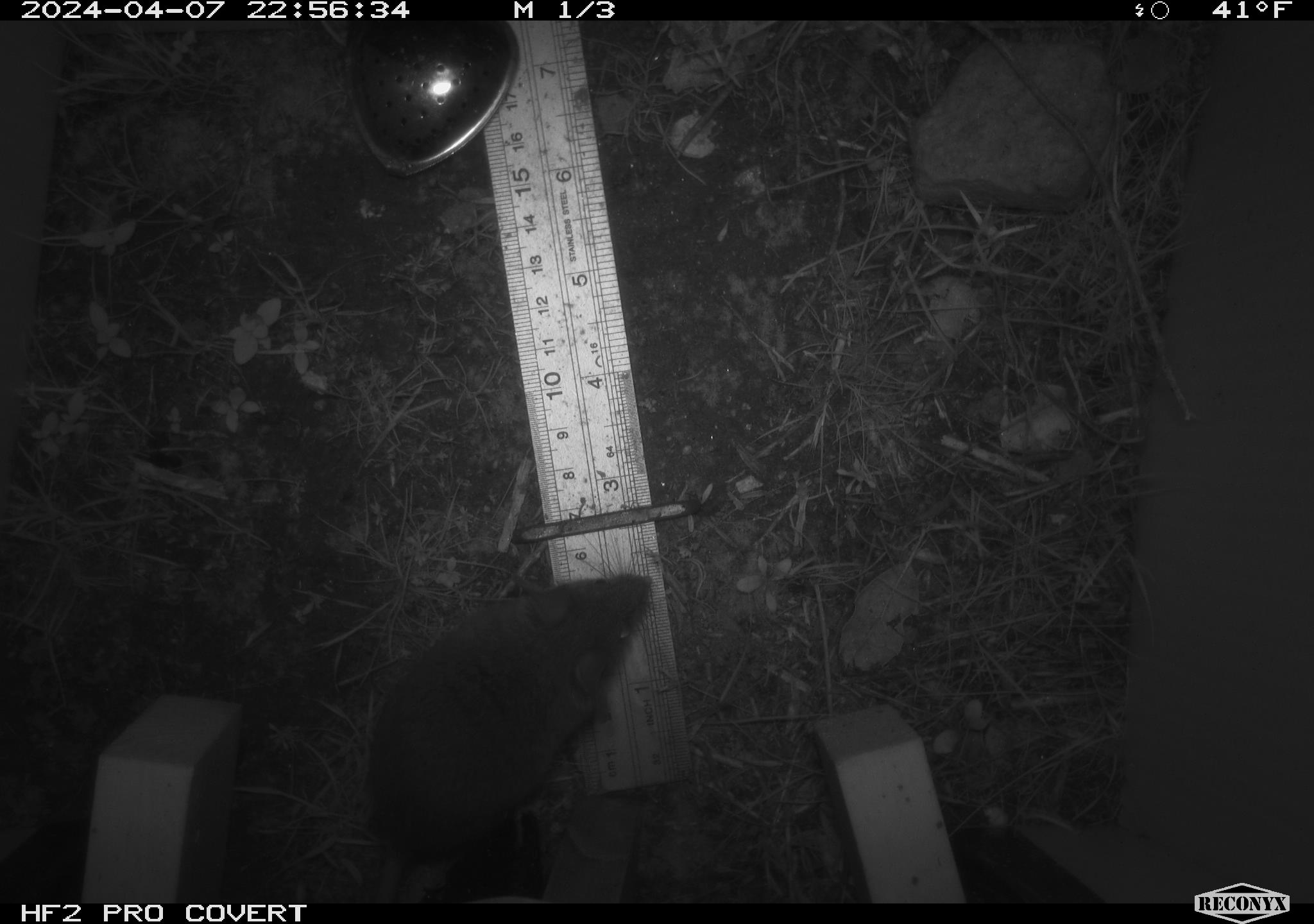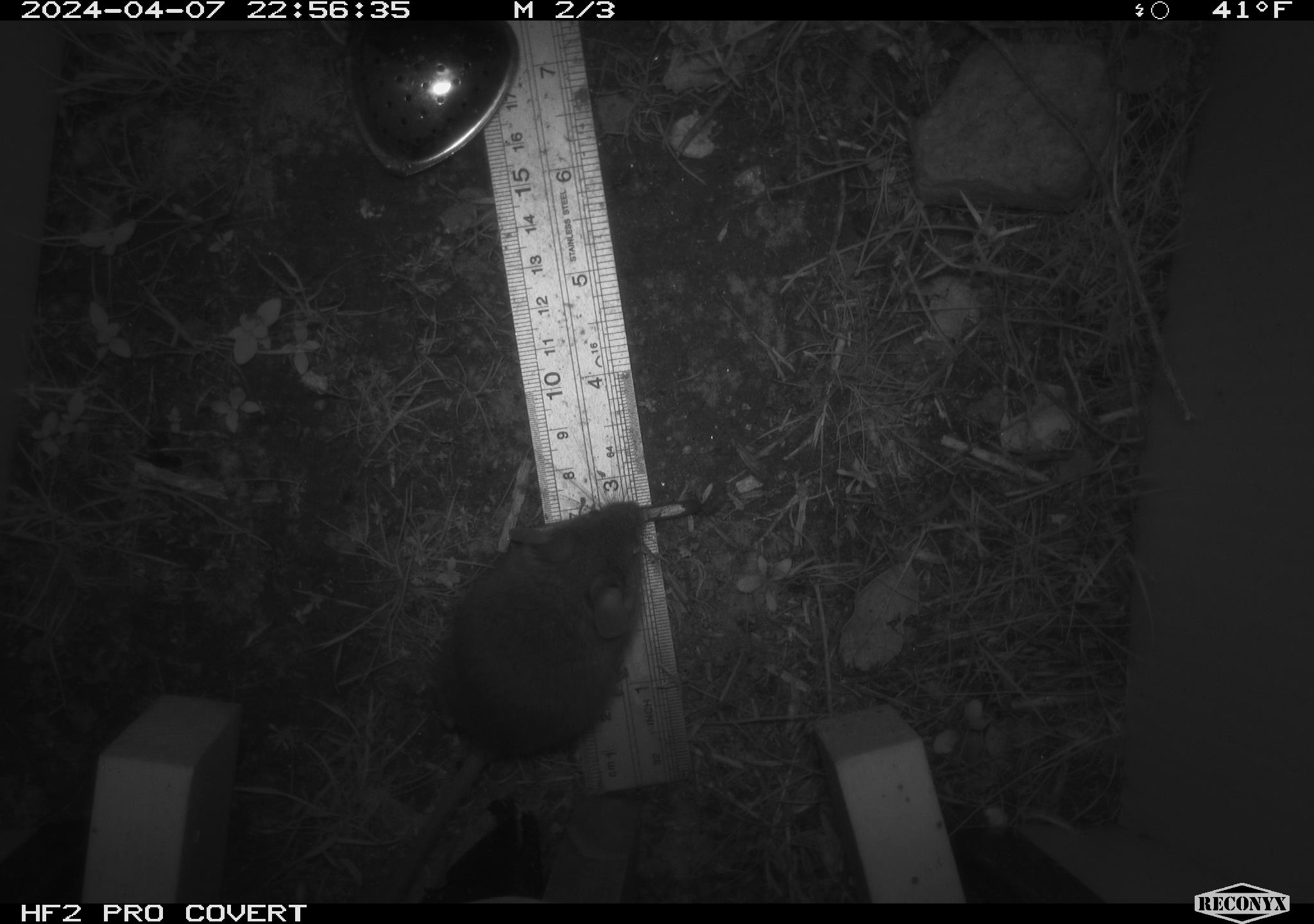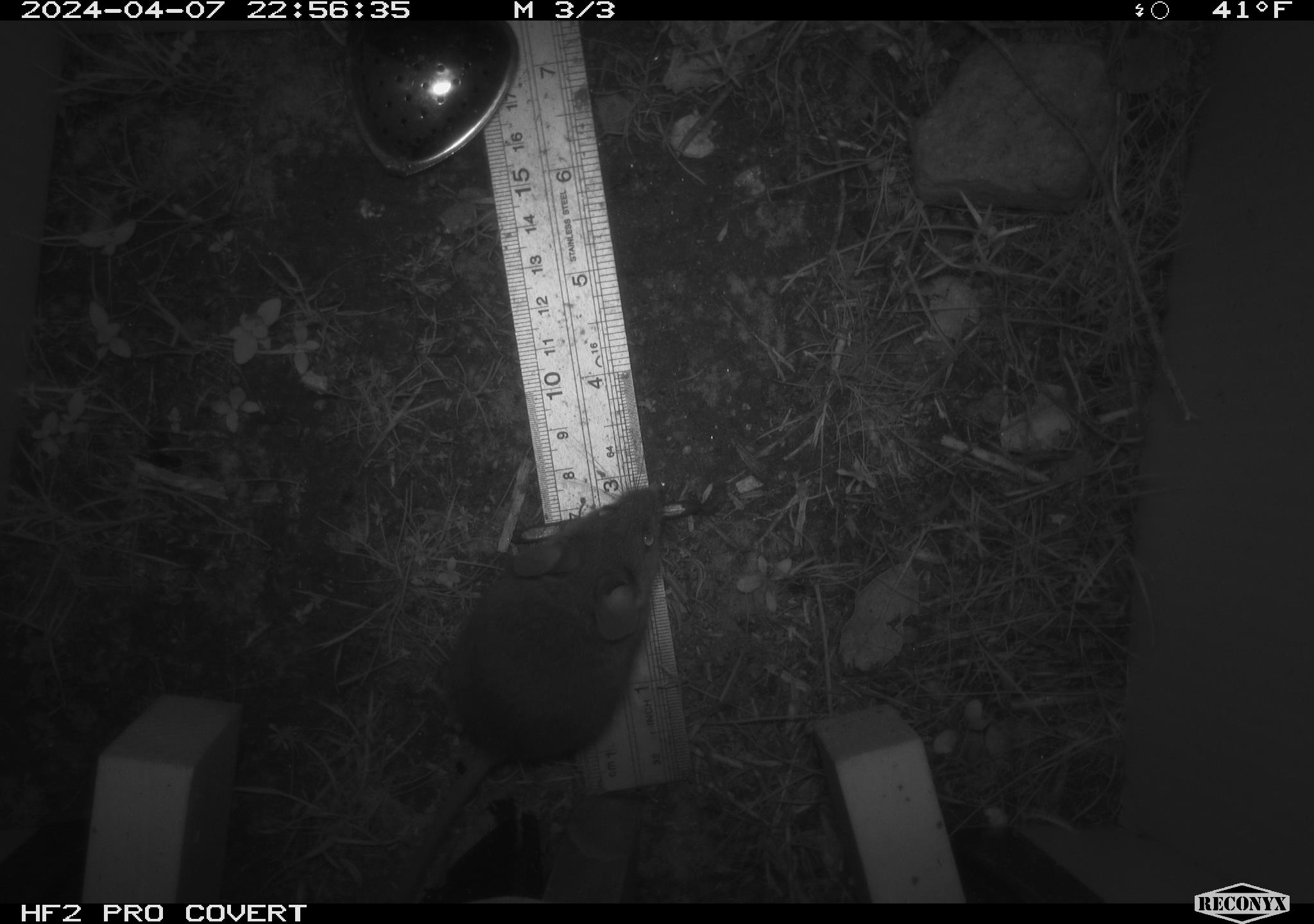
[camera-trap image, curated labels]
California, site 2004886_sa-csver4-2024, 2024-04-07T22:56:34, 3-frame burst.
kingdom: Animalia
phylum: Chordata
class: Mammalia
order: Rodentia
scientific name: Rodentia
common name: mouse species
Mouse species (Rodentia).